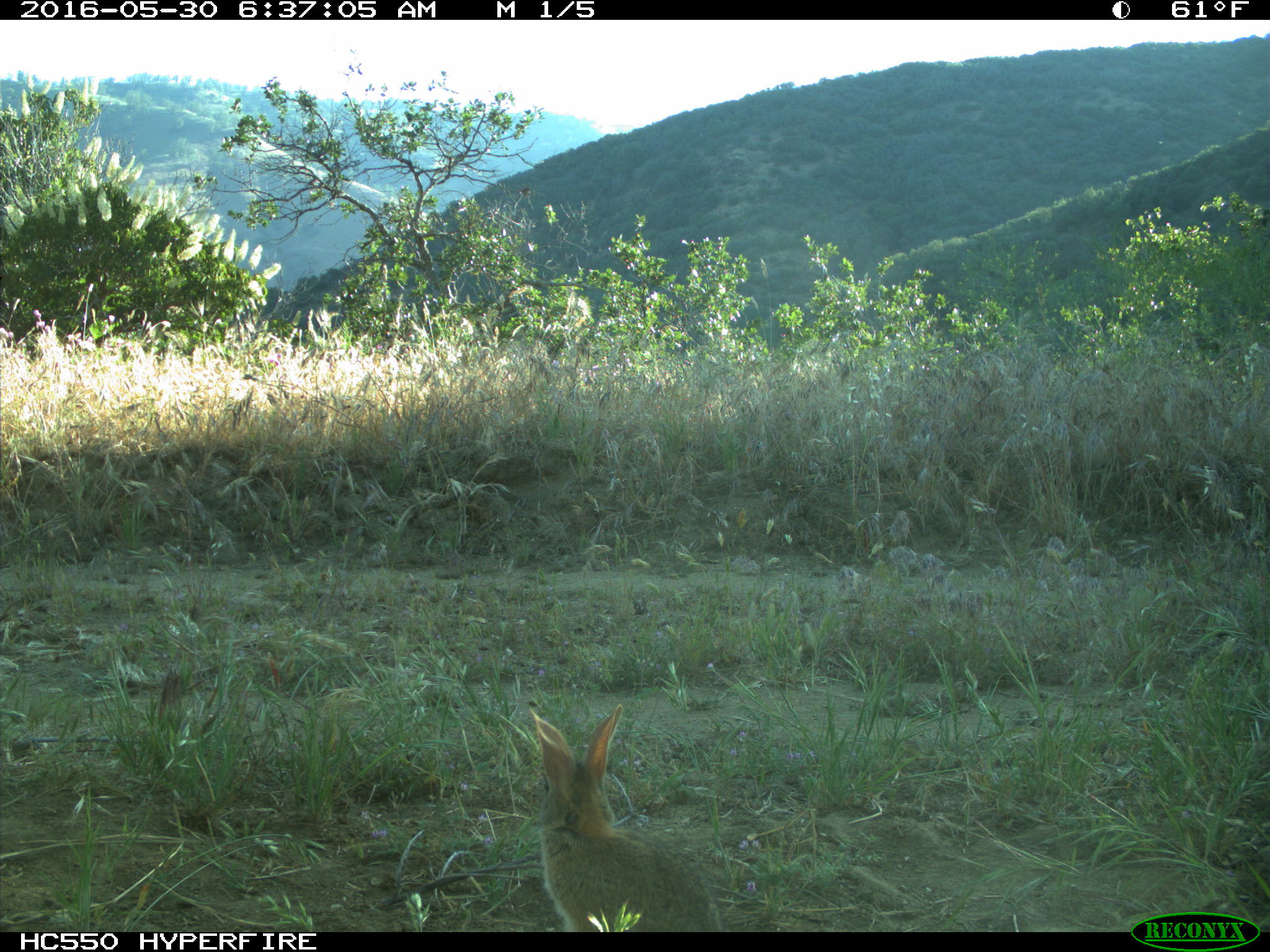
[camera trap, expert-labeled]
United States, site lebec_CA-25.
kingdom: Animalia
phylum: Chordata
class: Mammalia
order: Lagomorpha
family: Leporidae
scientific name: Leporidae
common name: rabbits and hares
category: unidentified rabbit